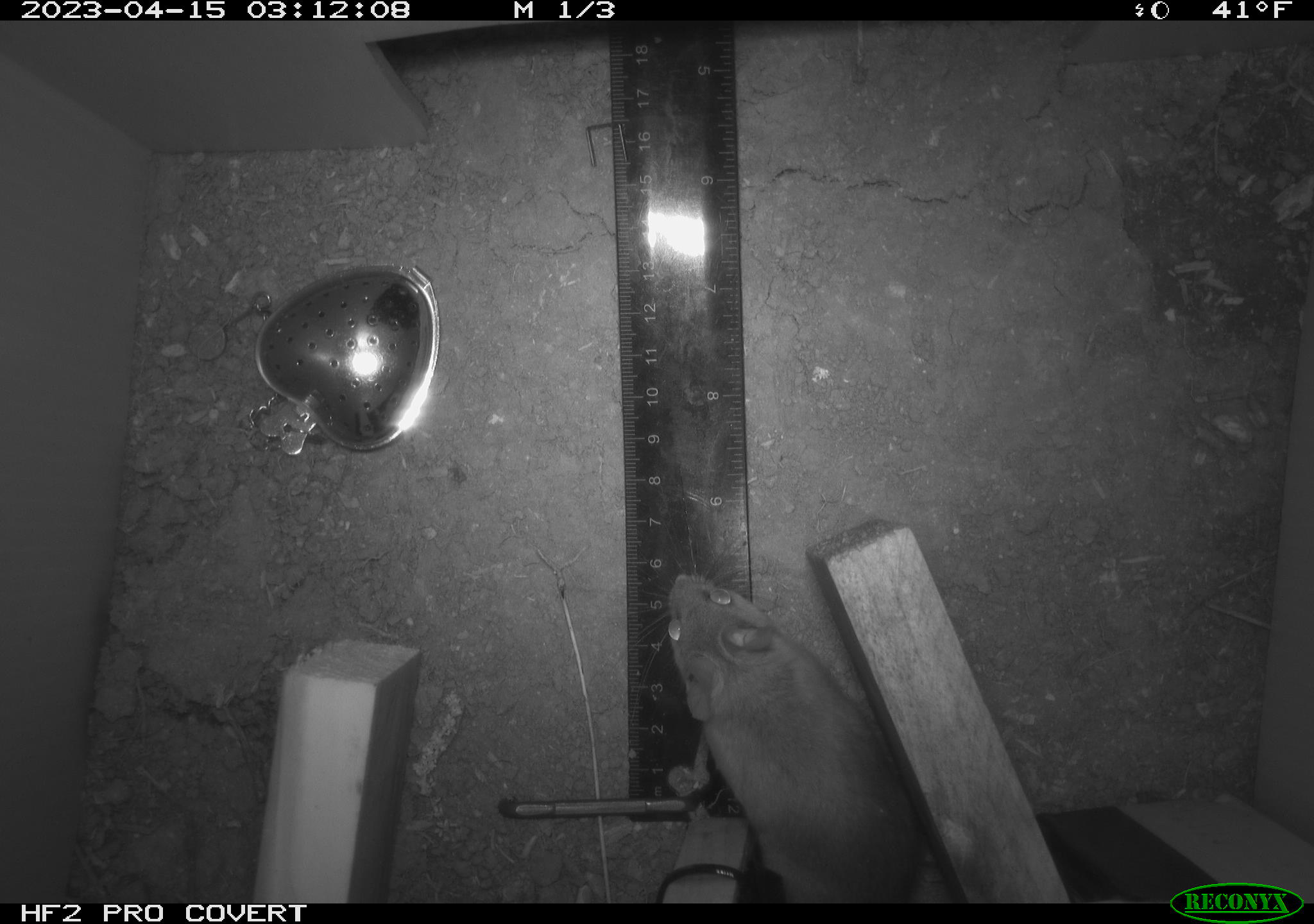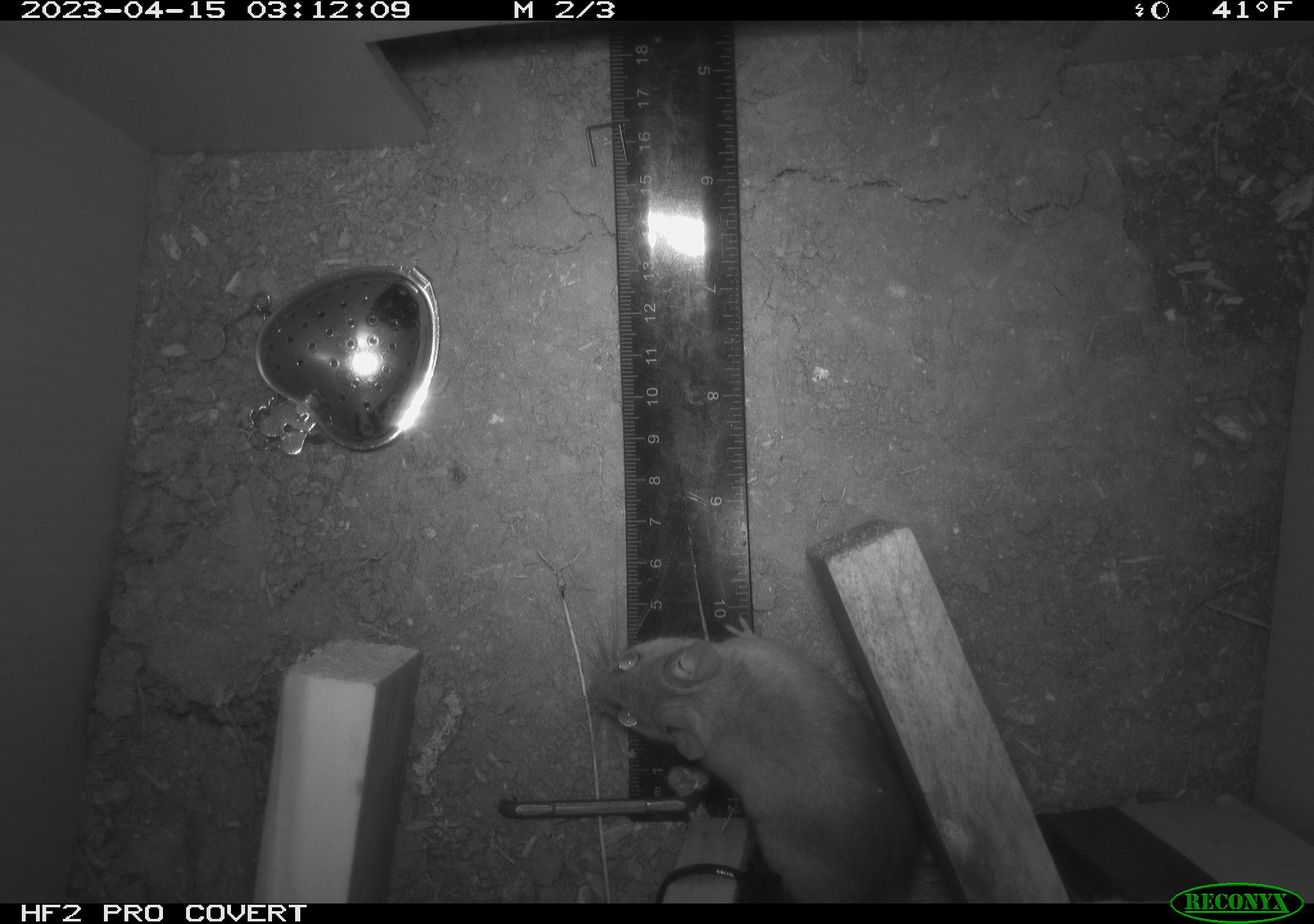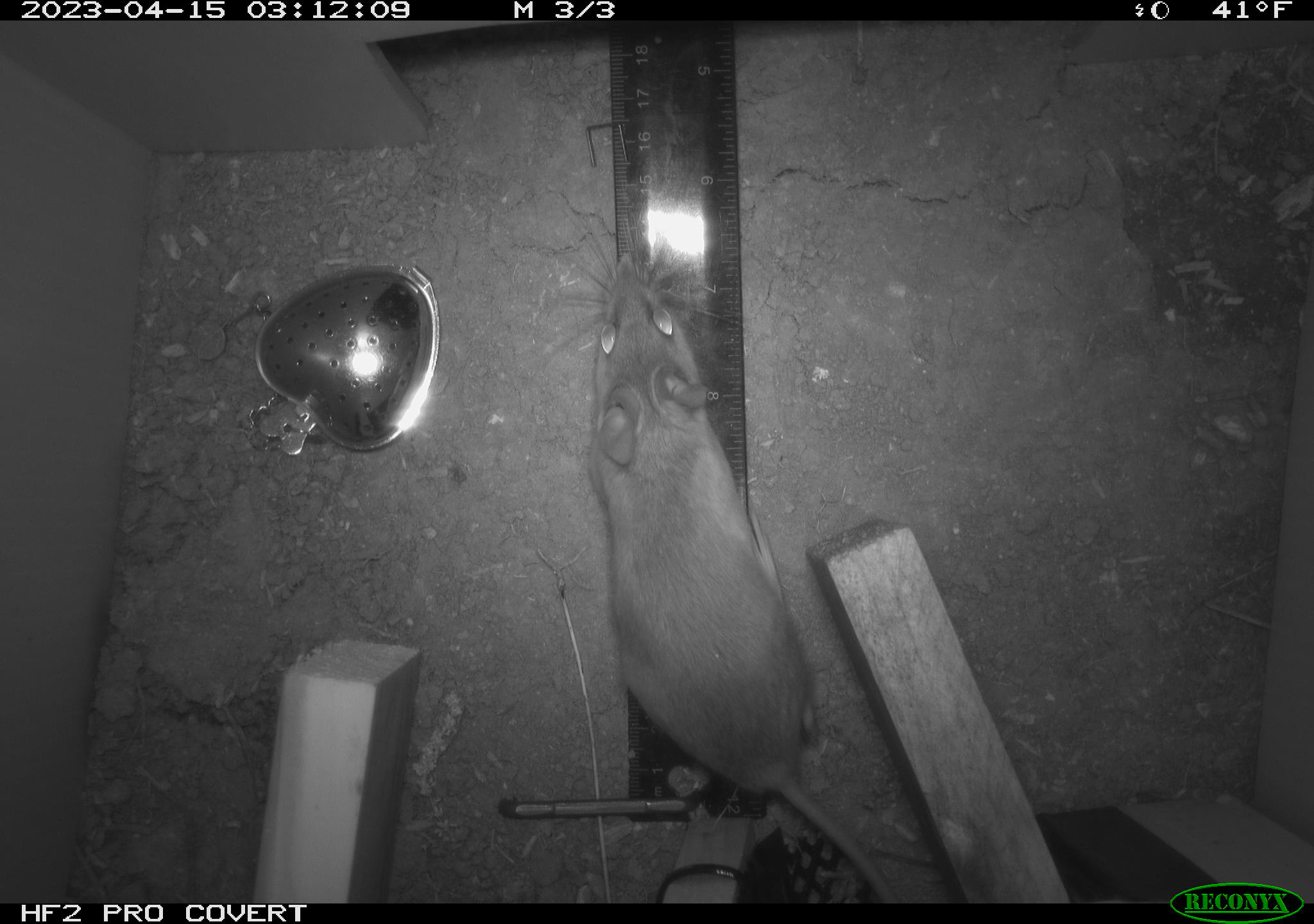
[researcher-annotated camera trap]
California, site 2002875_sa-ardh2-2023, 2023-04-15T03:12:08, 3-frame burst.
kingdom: Animalia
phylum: Chordata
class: Mammalia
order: Rodentia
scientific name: Rodentia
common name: mouse species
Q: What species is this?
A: Mouse species (Rodentia).